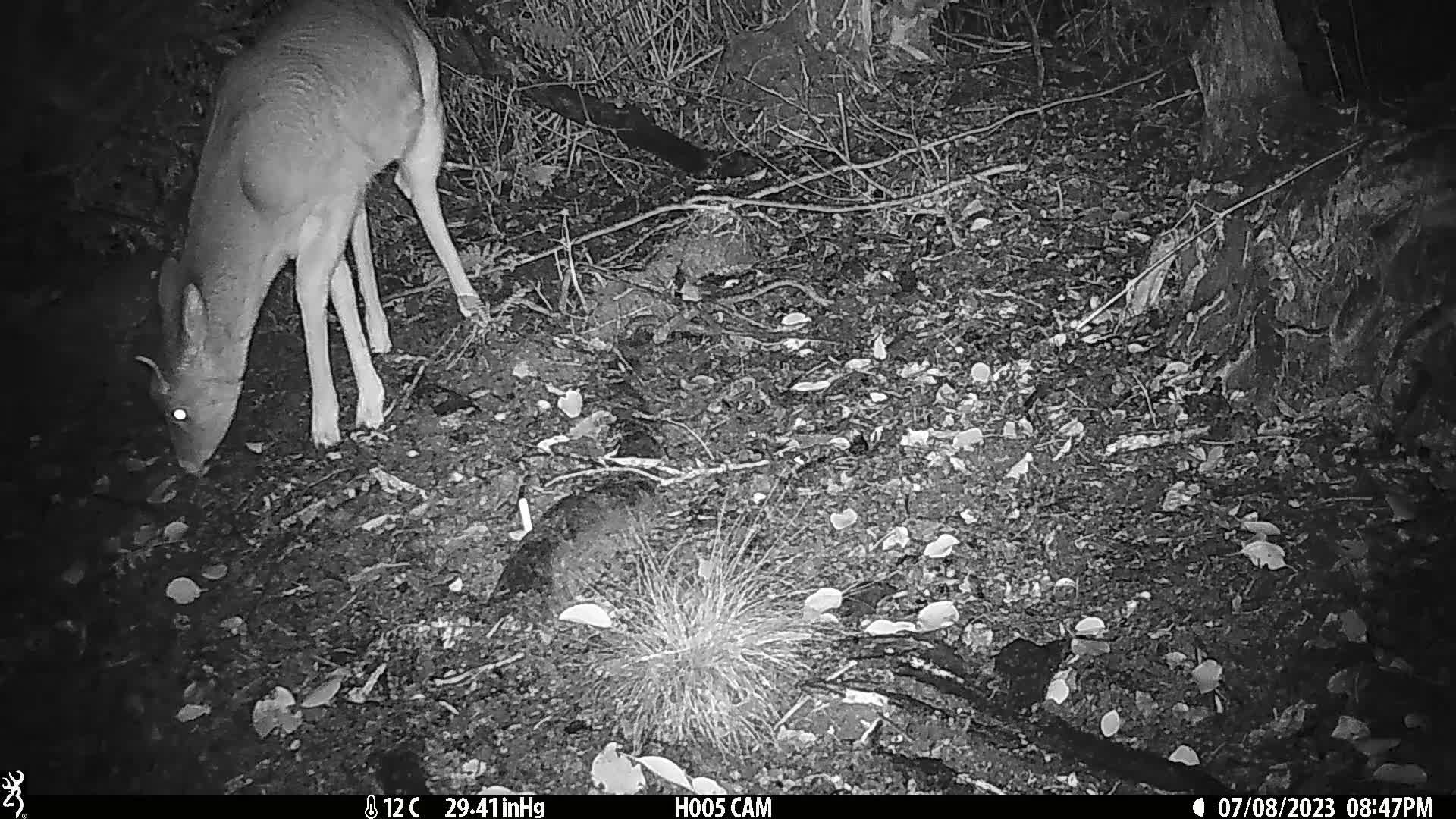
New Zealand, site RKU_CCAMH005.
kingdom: Animalia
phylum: Chordata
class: Mammalia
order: Artiodactyla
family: Cervidae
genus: Odocoileus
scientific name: Odocoileus virginianus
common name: white-tailed deer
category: white tailed deer